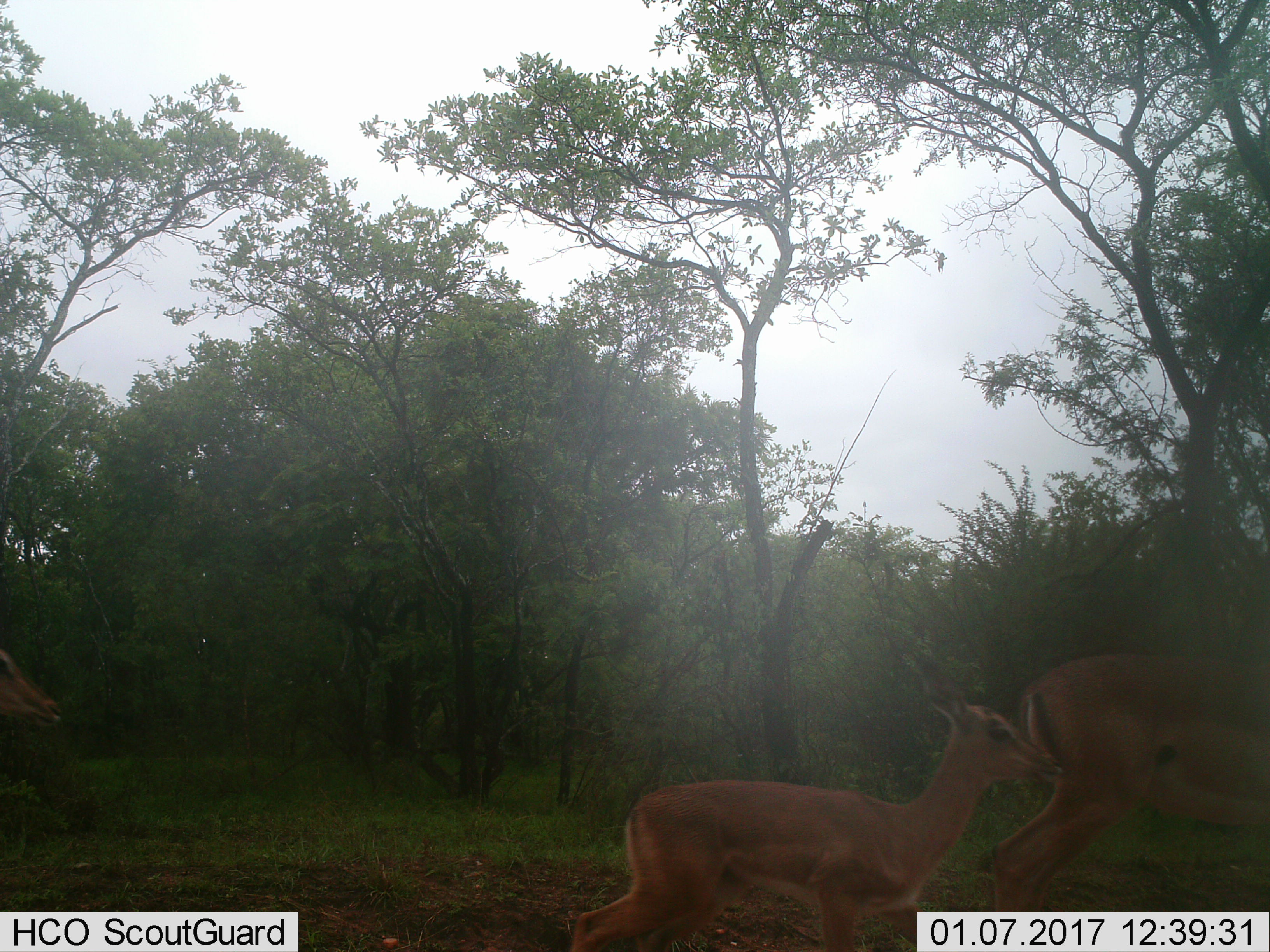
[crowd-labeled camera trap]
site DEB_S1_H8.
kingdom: Animalia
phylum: Chordata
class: Mammalia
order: Artiodactyla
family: Bovidae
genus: Aepyceros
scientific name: Aepyceros melampus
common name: impala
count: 3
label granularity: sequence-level